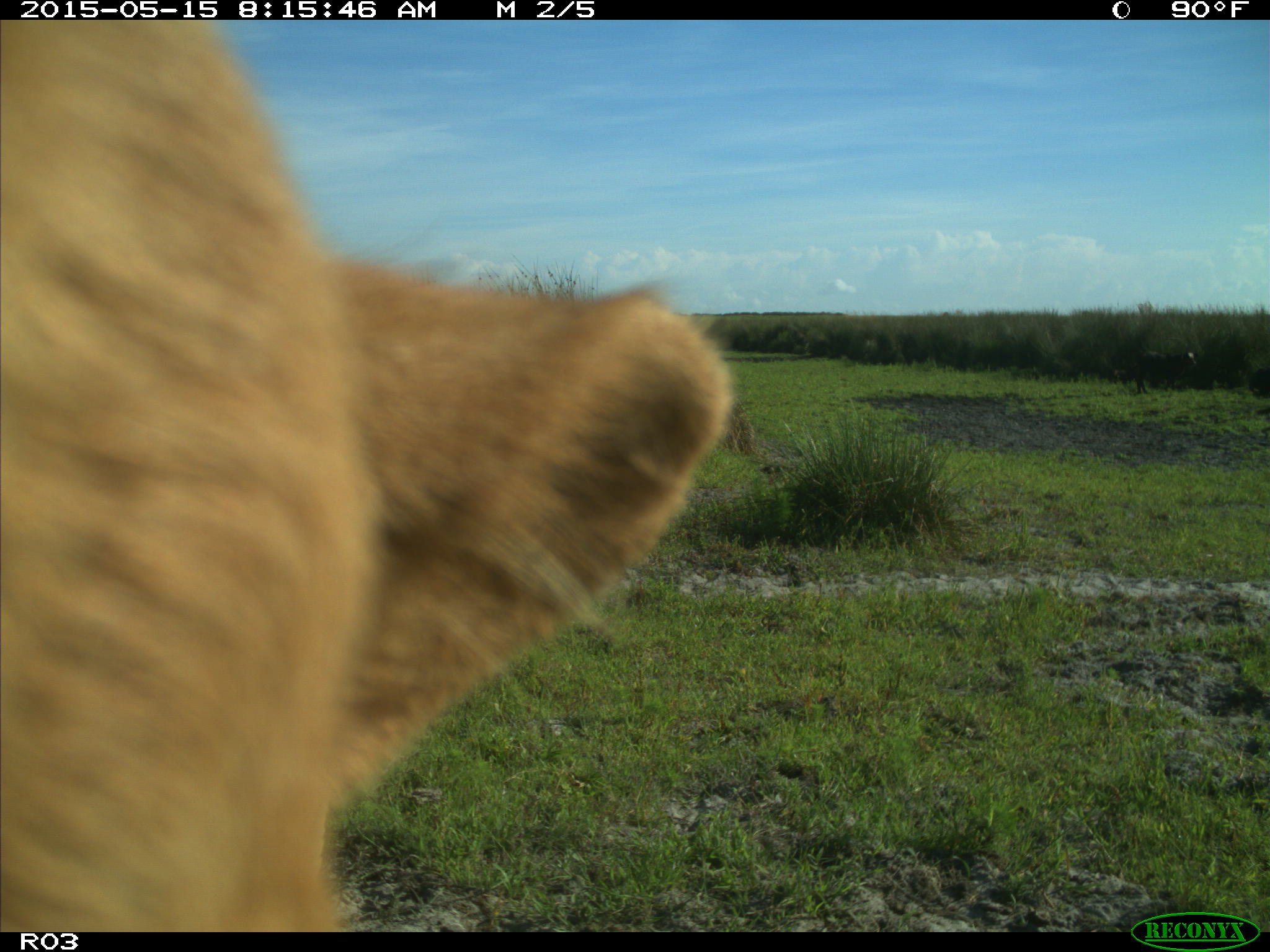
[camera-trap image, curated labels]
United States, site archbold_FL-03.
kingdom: Animalia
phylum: Chordata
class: Mammalia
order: Artiodactyla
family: Bovidae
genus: Bos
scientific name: Bos taurus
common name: domestic cow